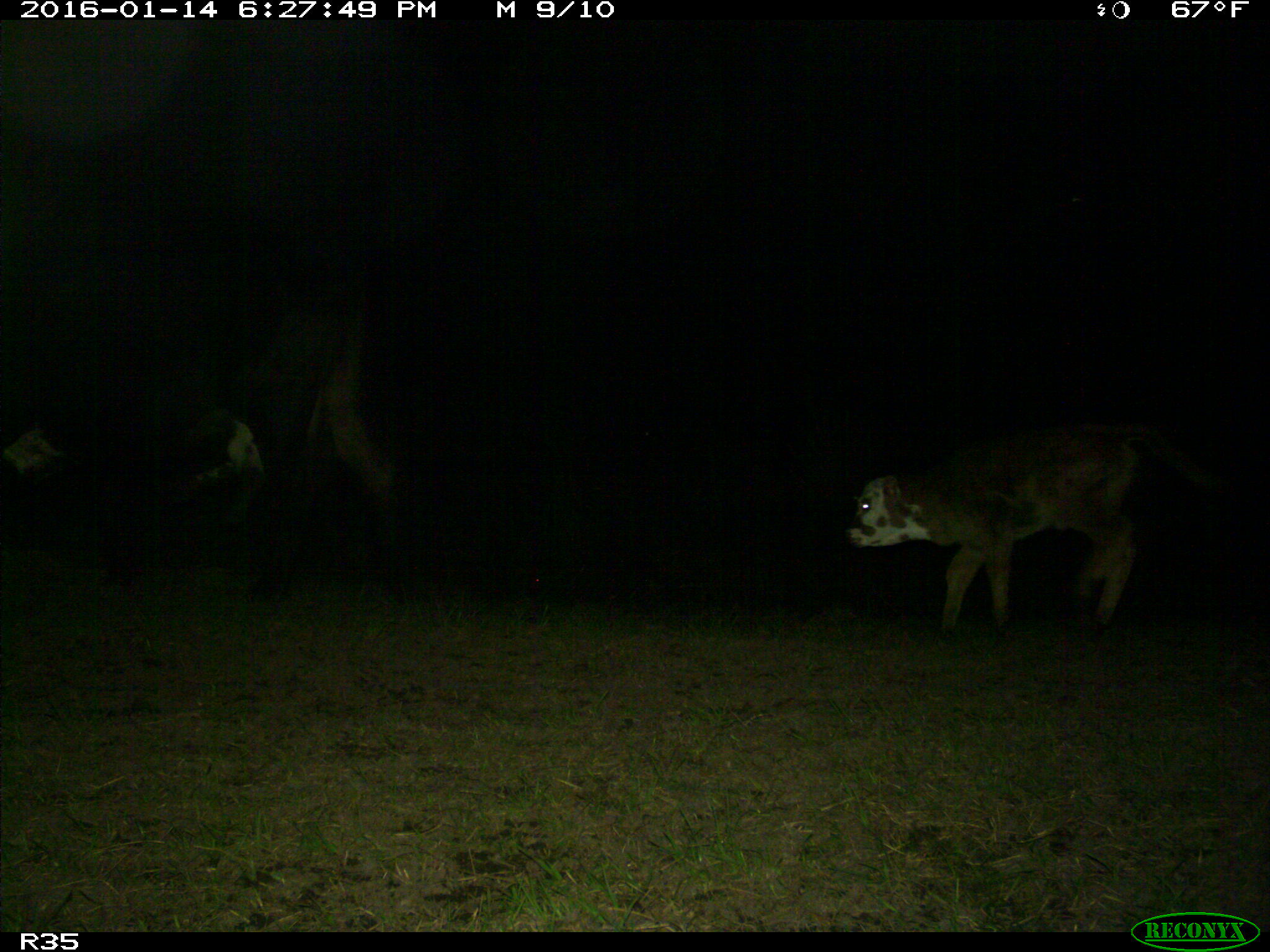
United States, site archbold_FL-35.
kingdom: Animalia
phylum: Chordata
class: Mammalia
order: Artiodactyla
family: Bovidae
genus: Bos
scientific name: Bos taurus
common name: domestic cow